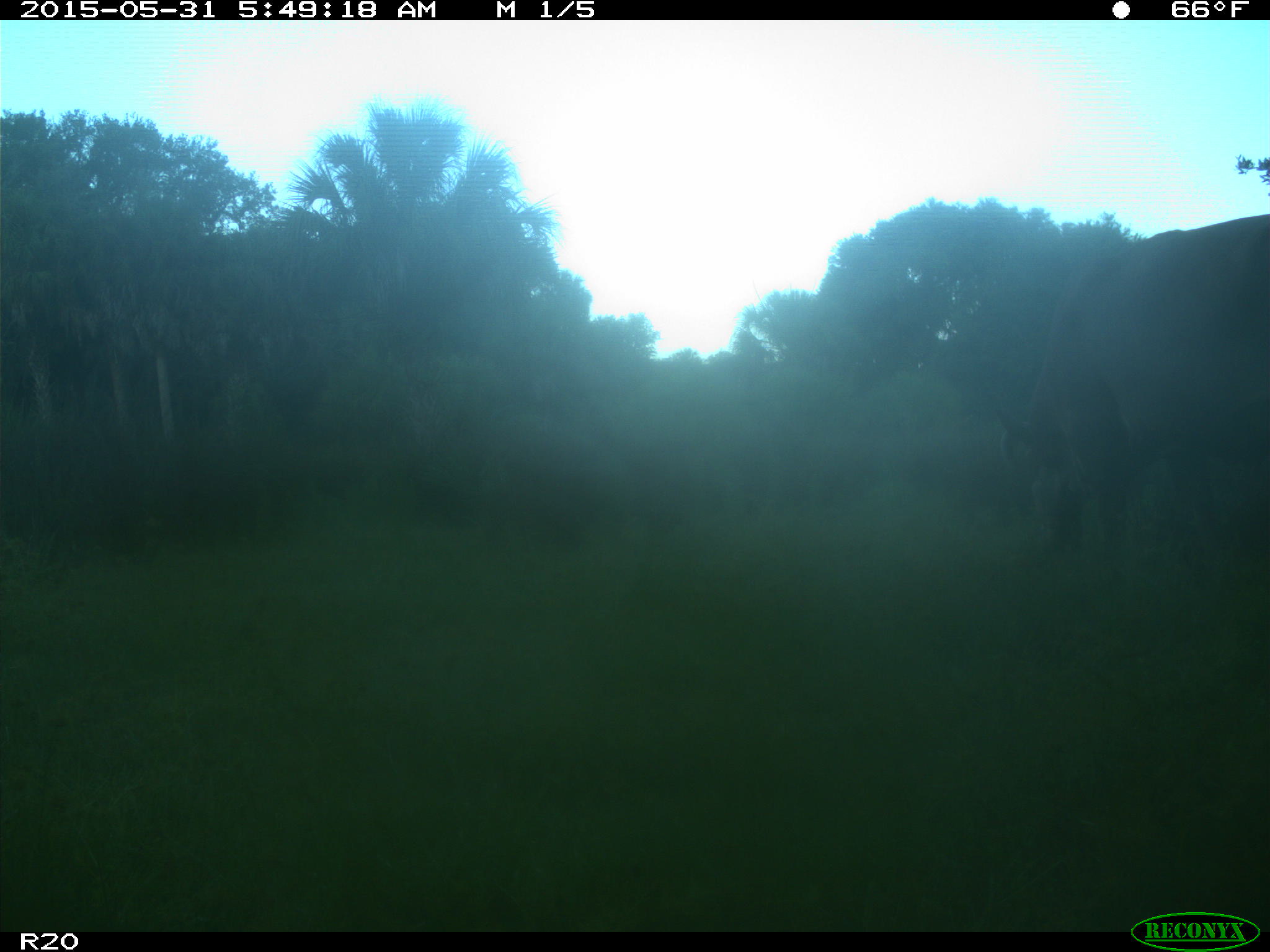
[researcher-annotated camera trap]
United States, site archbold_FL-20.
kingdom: Animalia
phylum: Chordata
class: Mammalia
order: Artiodactyla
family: Bovidae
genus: Bos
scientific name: Bos taurus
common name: domestic cow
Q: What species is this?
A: Bos taurus (domestic cow).